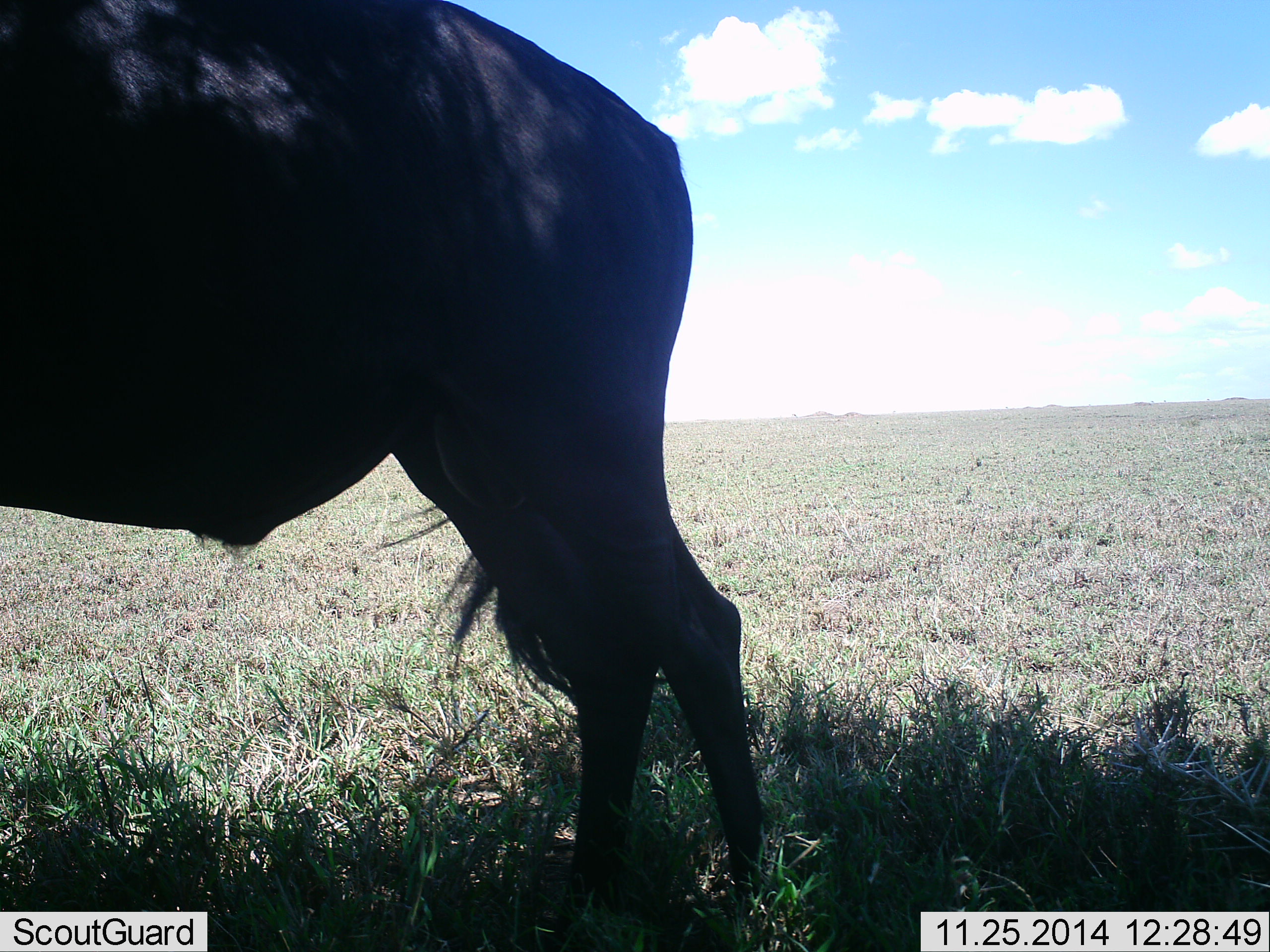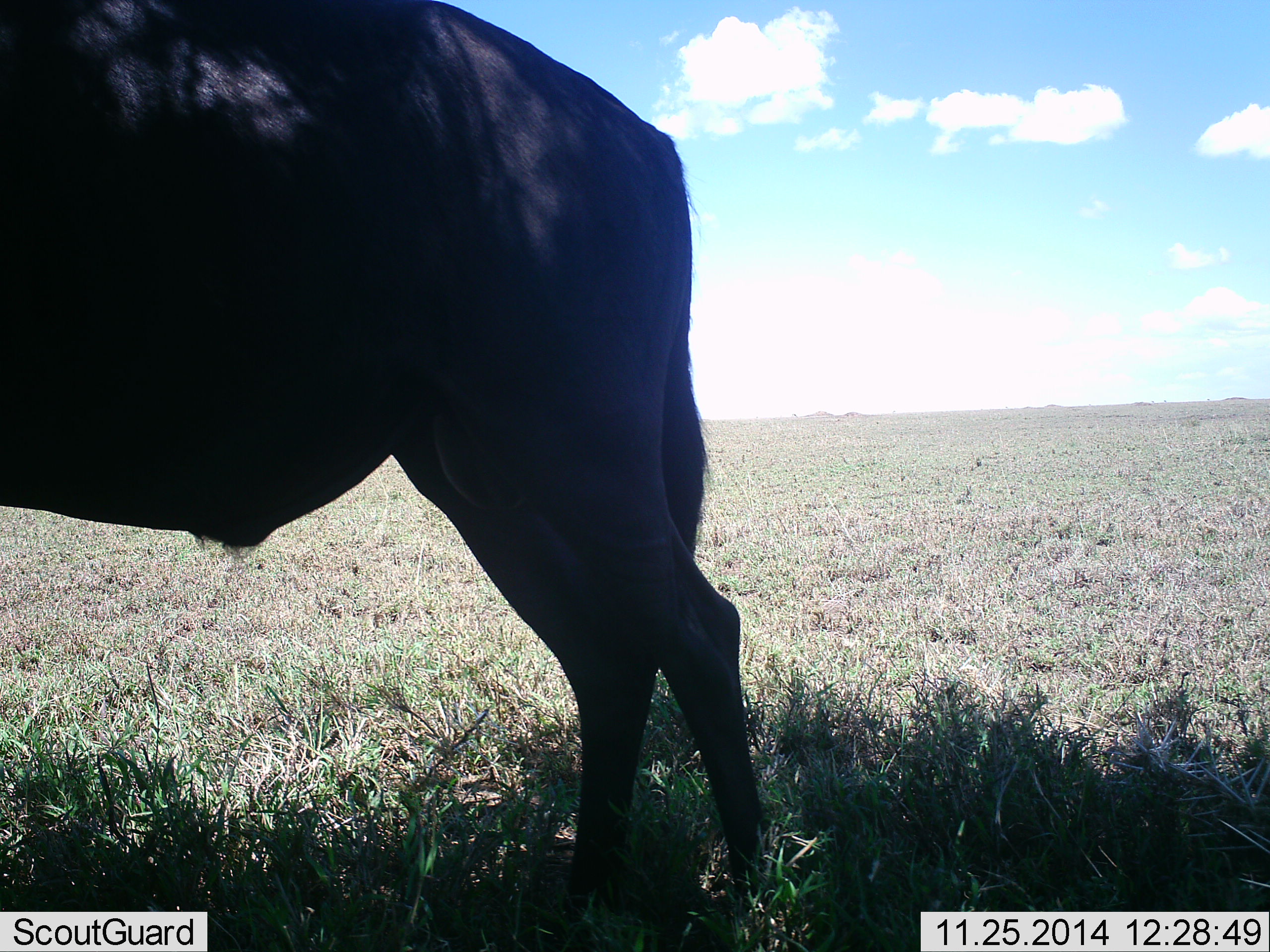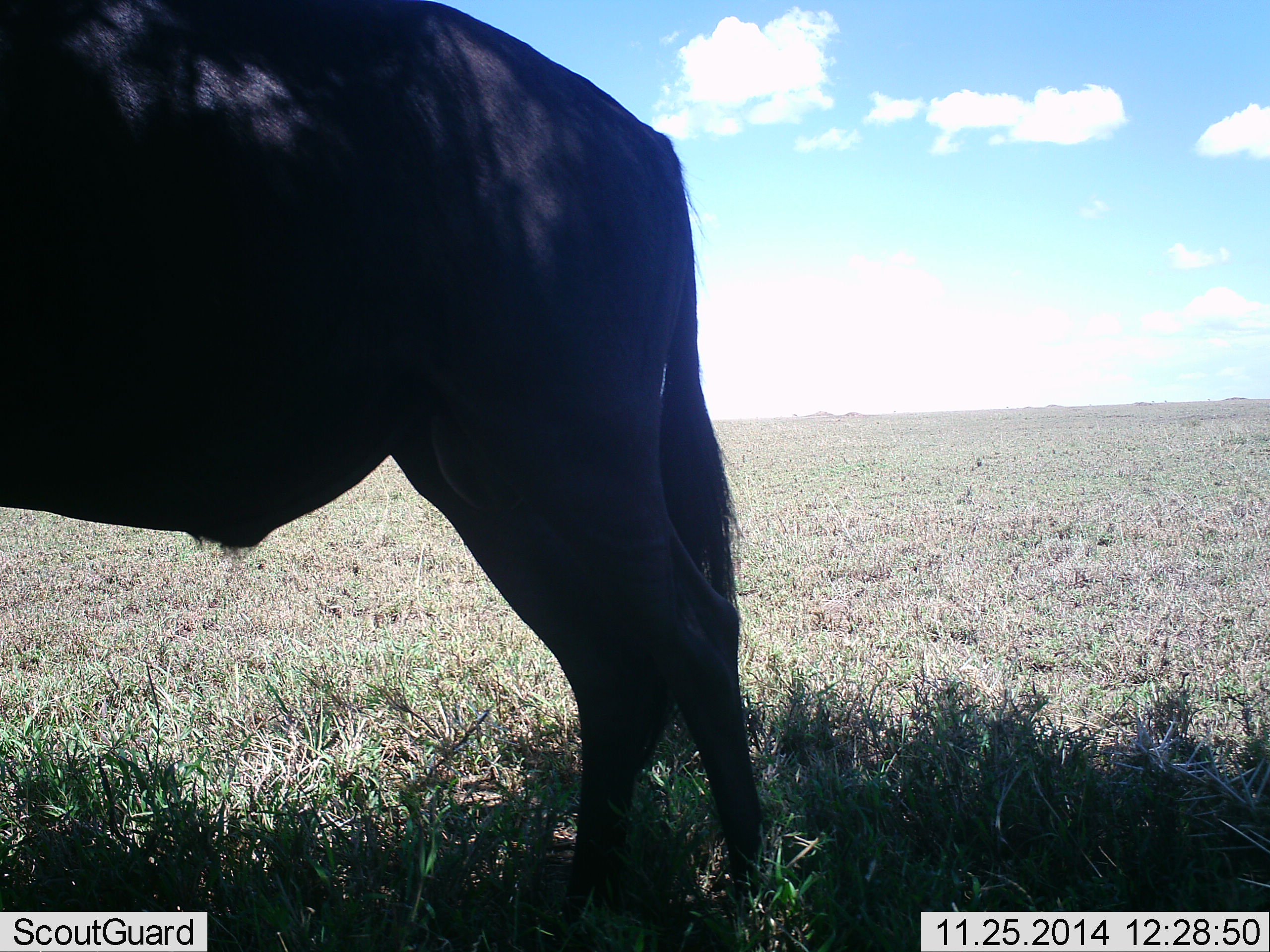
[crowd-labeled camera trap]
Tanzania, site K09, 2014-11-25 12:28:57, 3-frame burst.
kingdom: Animalia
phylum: Chordata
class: Mammalia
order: Artiodactyla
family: Bovidae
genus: Connochaetes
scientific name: Connochaetes taurinus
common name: blue wildebeest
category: wildebeest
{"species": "wildebeest (blue wildebeest) (Connochaetes taurinus)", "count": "1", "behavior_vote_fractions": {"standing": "100%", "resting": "0%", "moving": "0%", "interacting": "0%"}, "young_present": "0%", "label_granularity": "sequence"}